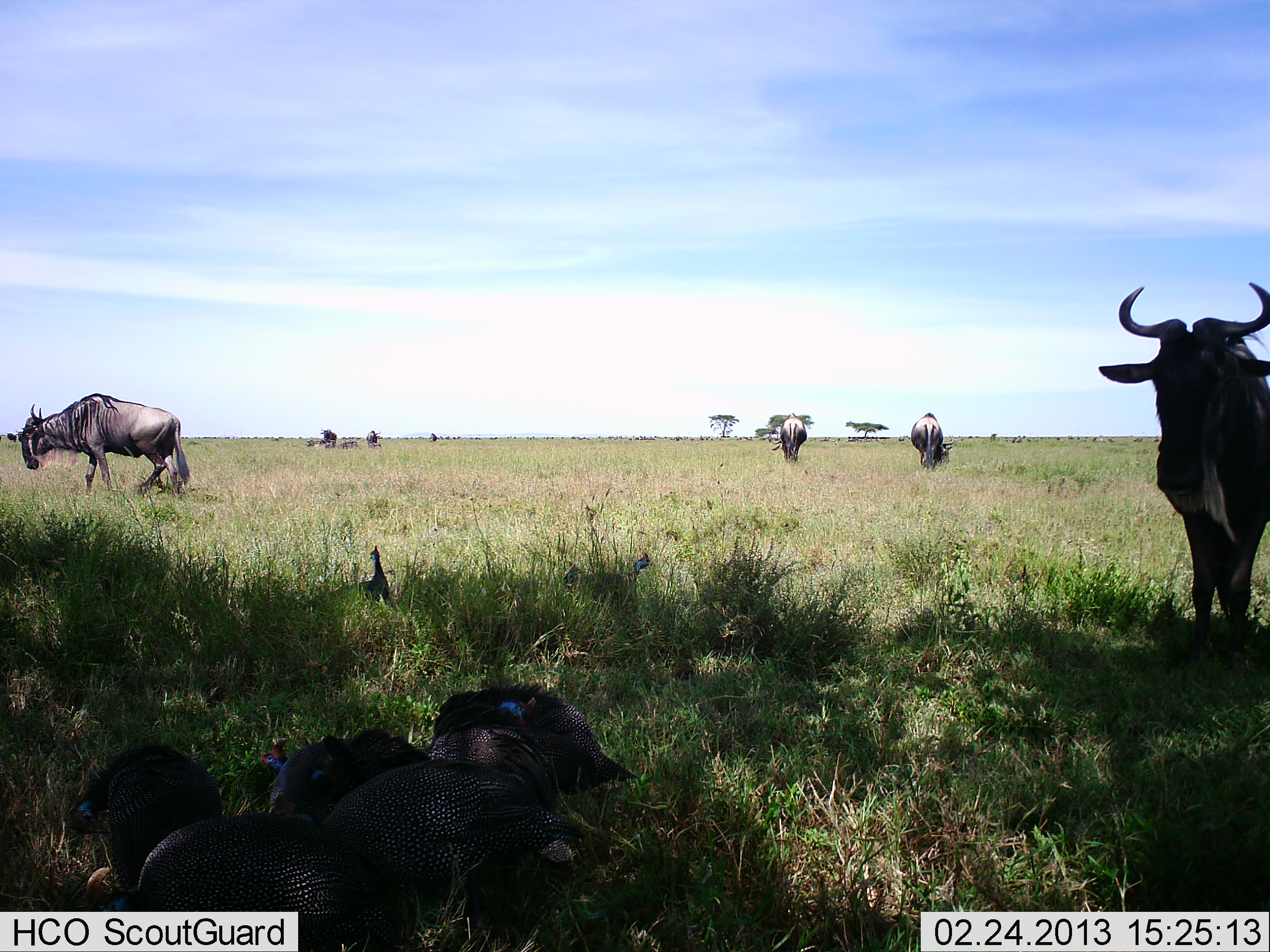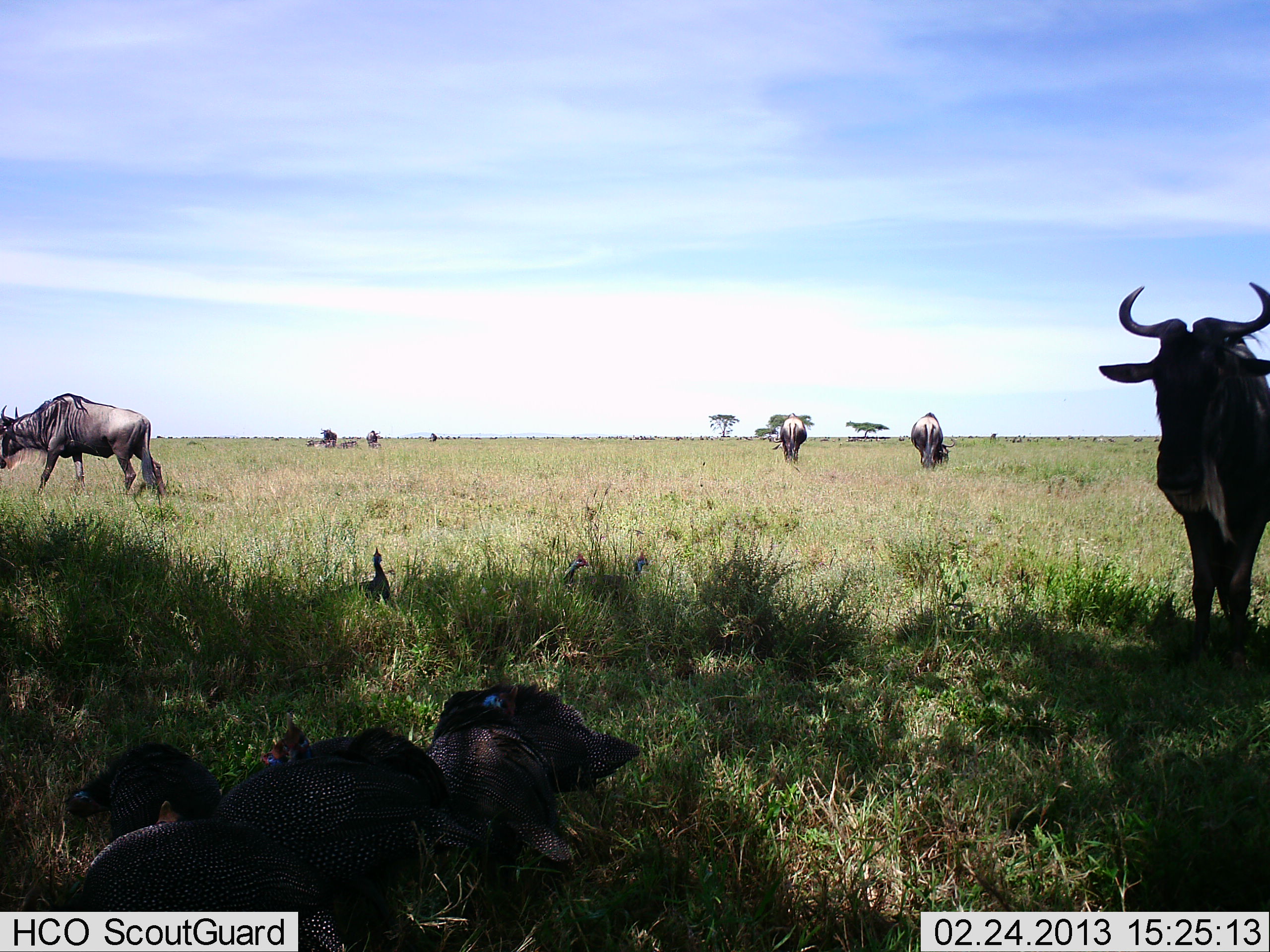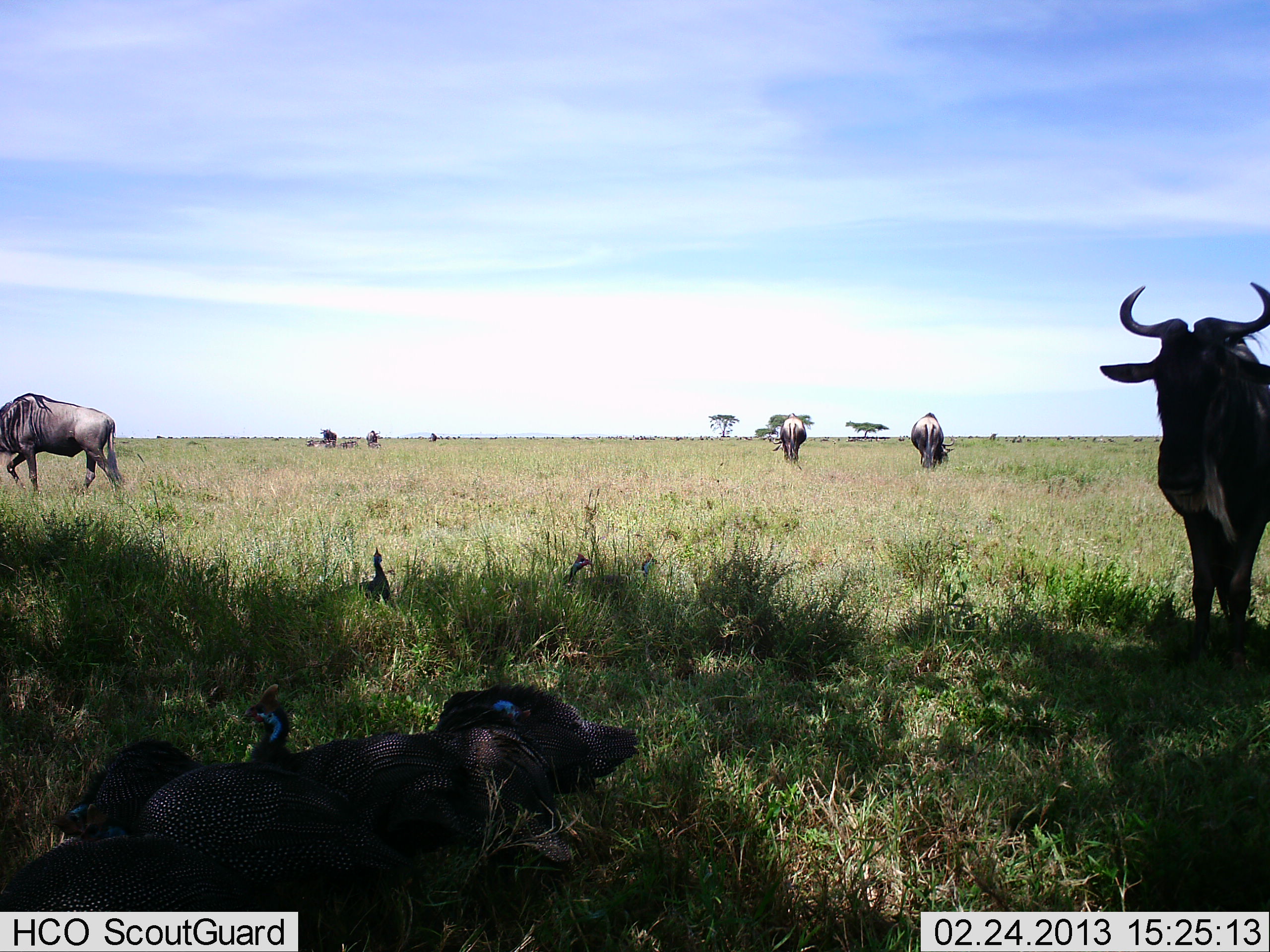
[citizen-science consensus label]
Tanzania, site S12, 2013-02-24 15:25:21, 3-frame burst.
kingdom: Animalia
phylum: Chordata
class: Aves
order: Galliformes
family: Numididae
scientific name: Numididae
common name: guinea fowl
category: guineafowl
Guineafowl (guinea fowl) (Numididae), count 7. Behavior (volunteer vote fractions): standing 38%, resting 31%, moving 25%, interacting 0%. Young present (vote fraction): 0%. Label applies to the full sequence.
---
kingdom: Animalia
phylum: Chordata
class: Mammalia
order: Artiodactyla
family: Bovidae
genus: Connochaetes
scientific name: Connochaetes taurinus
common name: blue wildebeest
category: wildebeest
Wildebeest (blue wildebeest) (Connochaetes taurinus), count 6. Behavior (volunteer vote fractions): standing 78%, resting 22%, moving 33%, interacting 0%. Young present (vote fraction): 0%. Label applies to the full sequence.